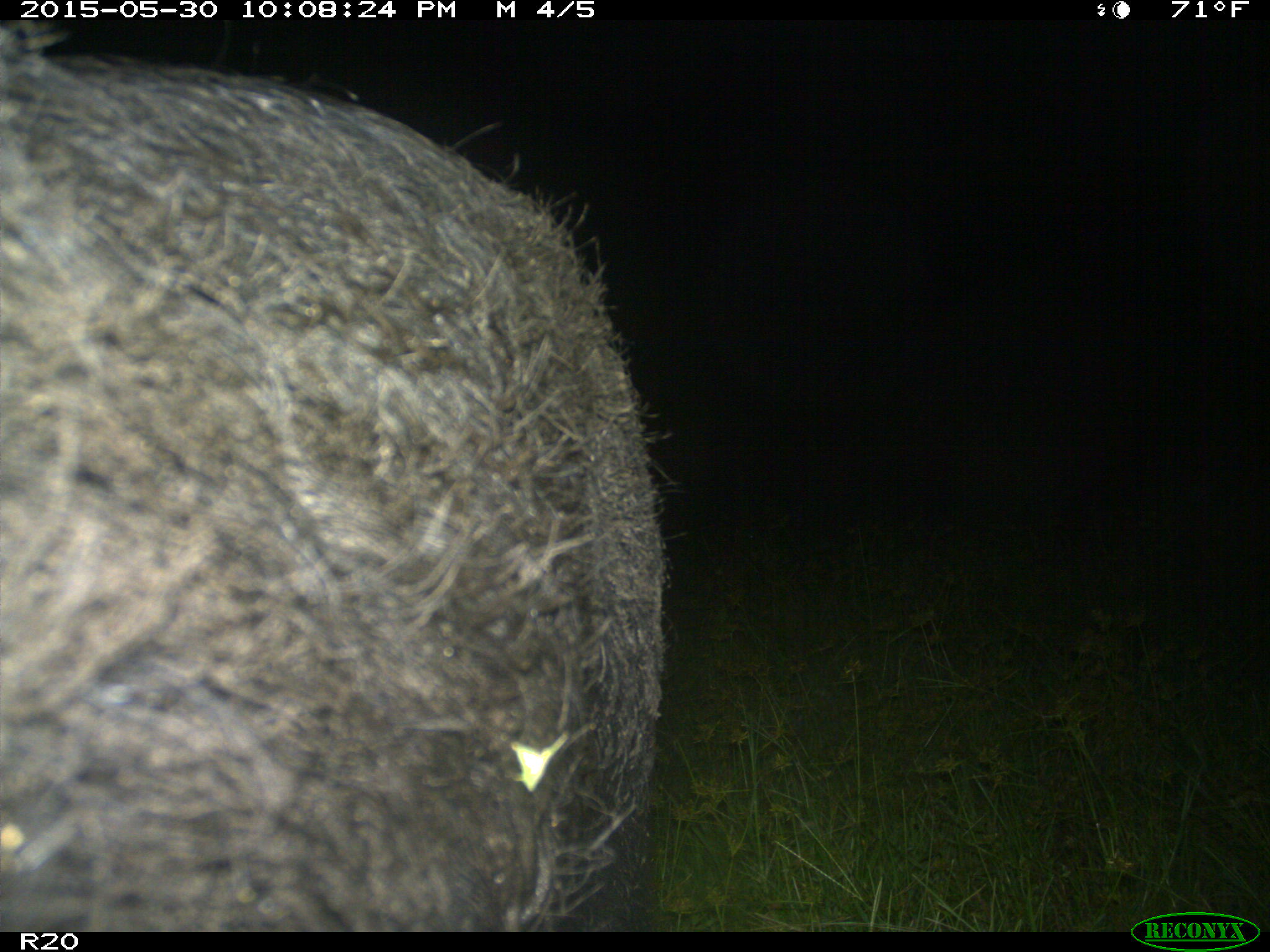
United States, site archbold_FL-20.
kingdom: Animalia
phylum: Chordata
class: Mammalia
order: Artiodactyla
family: Suidae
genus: Sus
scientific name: Sus scrofa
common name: wild boar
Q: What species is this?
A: Sus scrofa (wild boar).